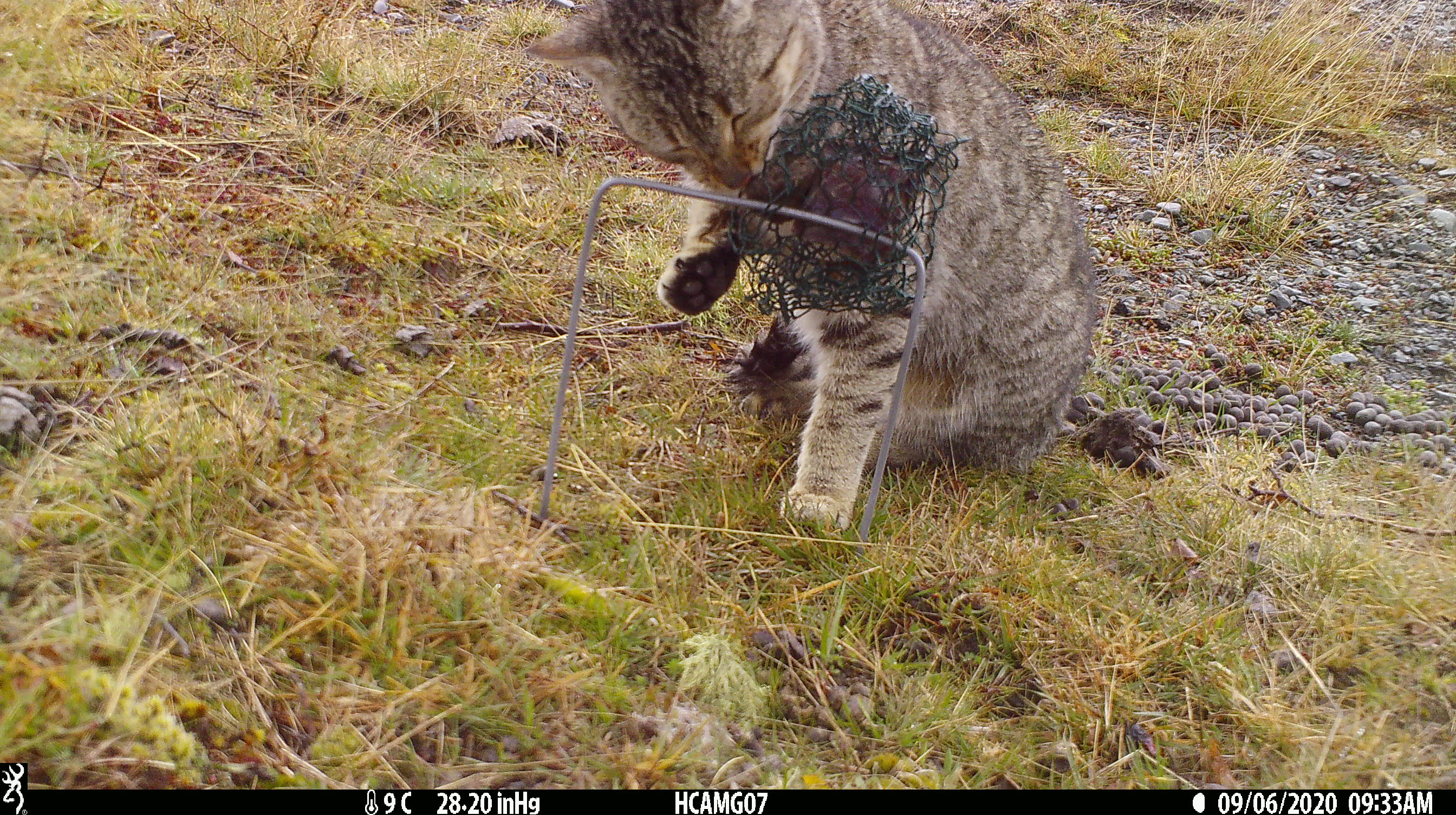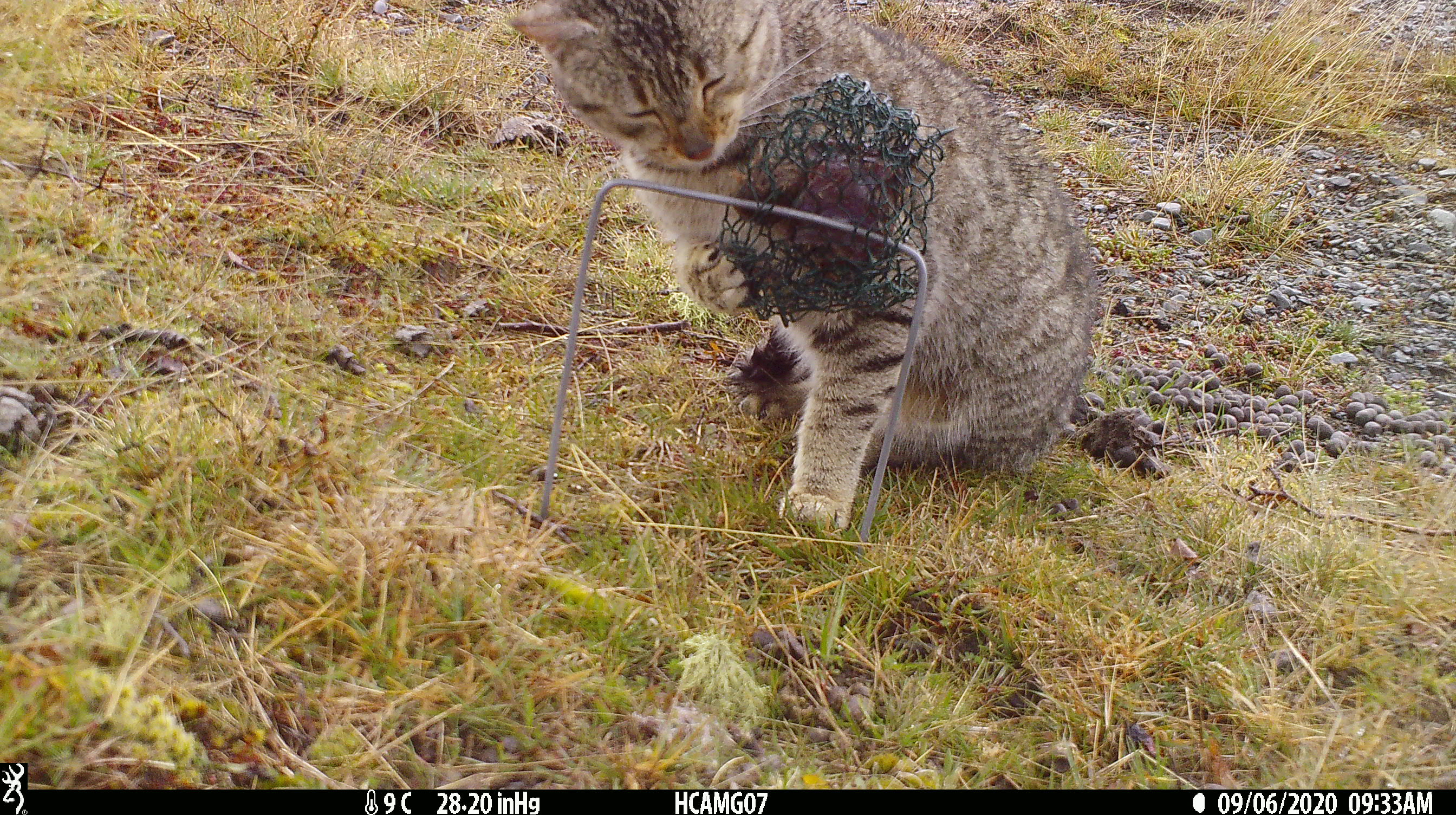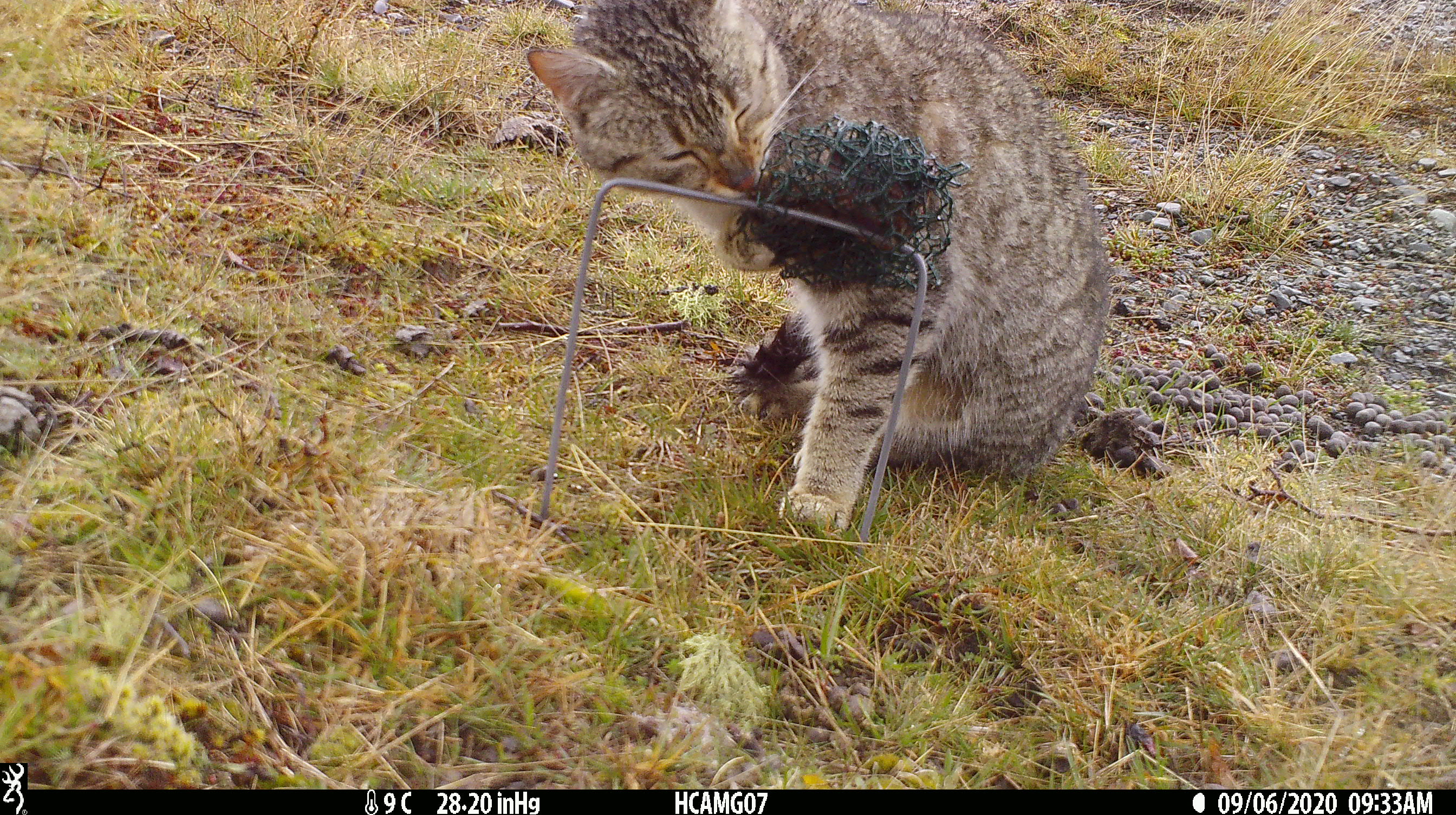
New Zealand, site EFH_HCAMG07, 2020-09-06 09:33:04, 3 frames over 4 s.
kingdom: Animalia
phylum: Chordata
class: Mammalia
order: Carnivora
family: Felidae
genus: Felis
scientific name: Felis catus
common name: domestic cat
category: cat